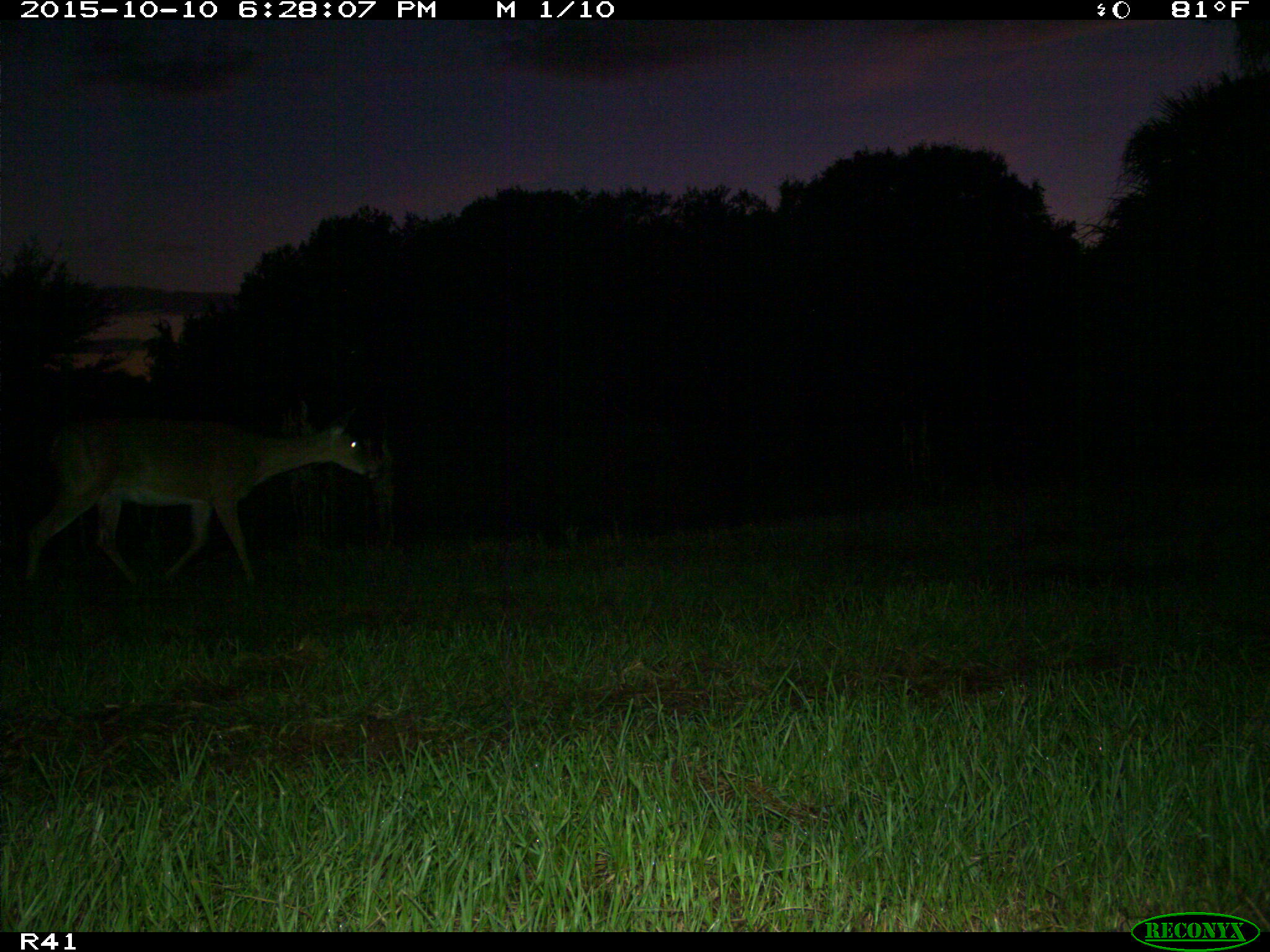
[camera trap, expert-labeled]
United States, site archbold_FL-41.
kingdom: Animalia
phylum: Chordata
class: Mammalia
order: Artiodactyla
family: Cervidae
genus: Odocoileus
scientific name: Odocoileus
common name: deer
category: unidentified deer